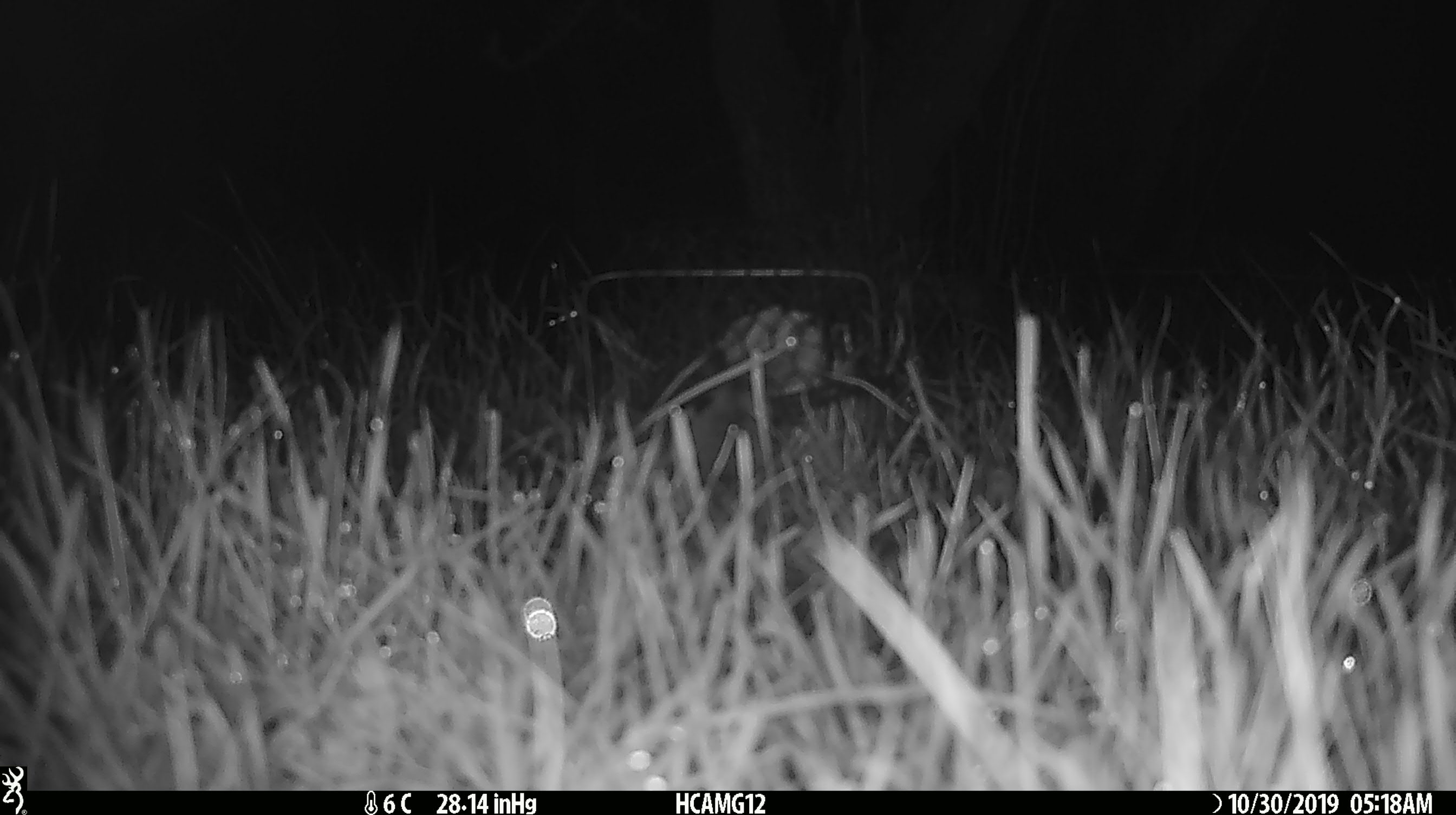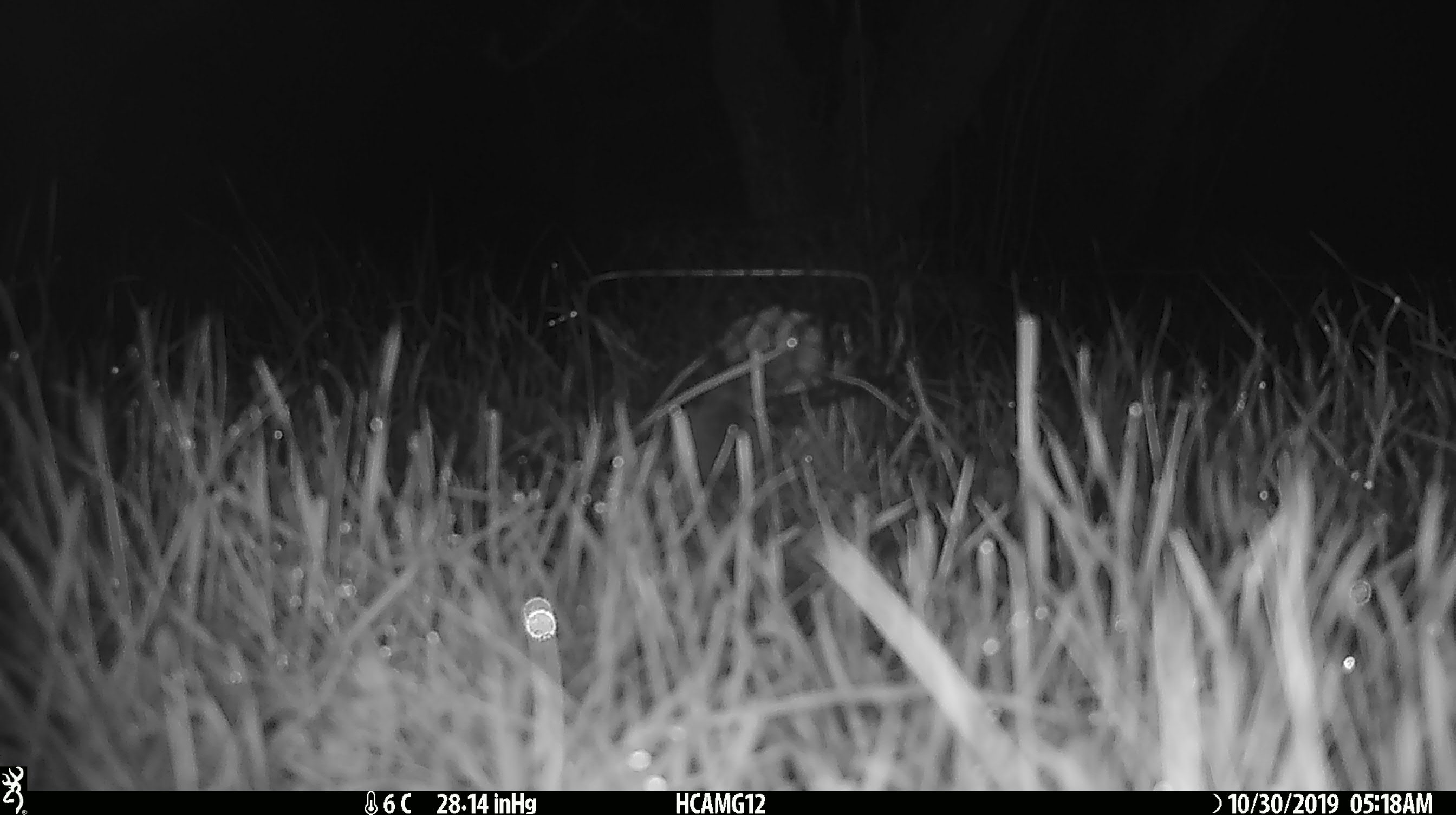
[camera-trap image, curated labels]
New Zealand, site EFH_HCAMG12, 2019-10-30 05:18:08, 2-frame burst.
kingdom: Animalia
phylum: Chordata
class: Mammalia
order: Rodentia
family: Muridae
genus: Mus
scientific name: Mus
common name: mouse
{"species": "mouse (Mus)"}